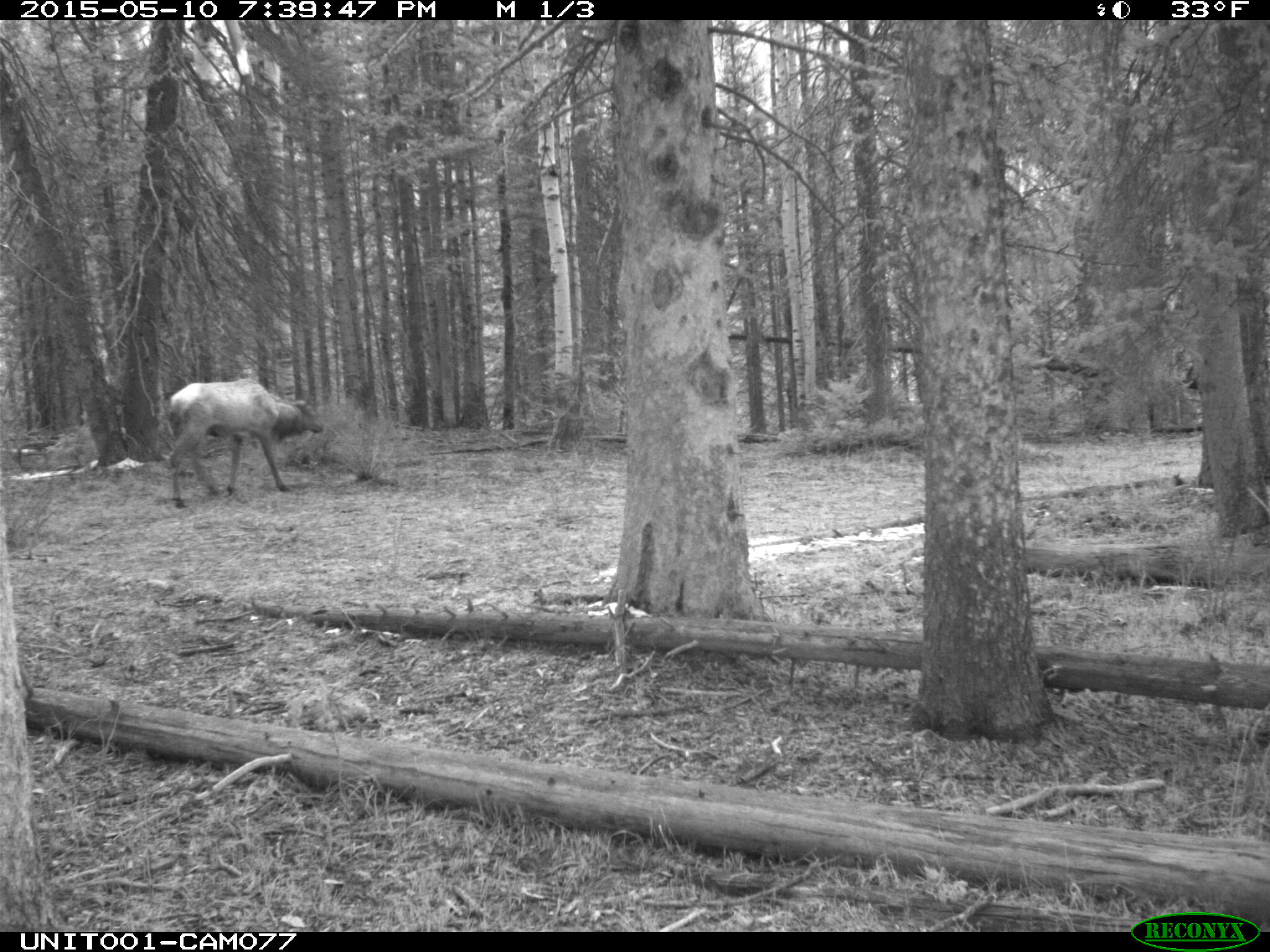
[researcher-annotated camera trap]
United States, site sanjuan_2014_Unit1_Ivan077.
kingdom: Animalia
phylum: Chordata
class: Mammalia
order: Artiodactyla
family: Cervidae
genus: Cervus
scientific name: Cervus elaphus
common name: red deer